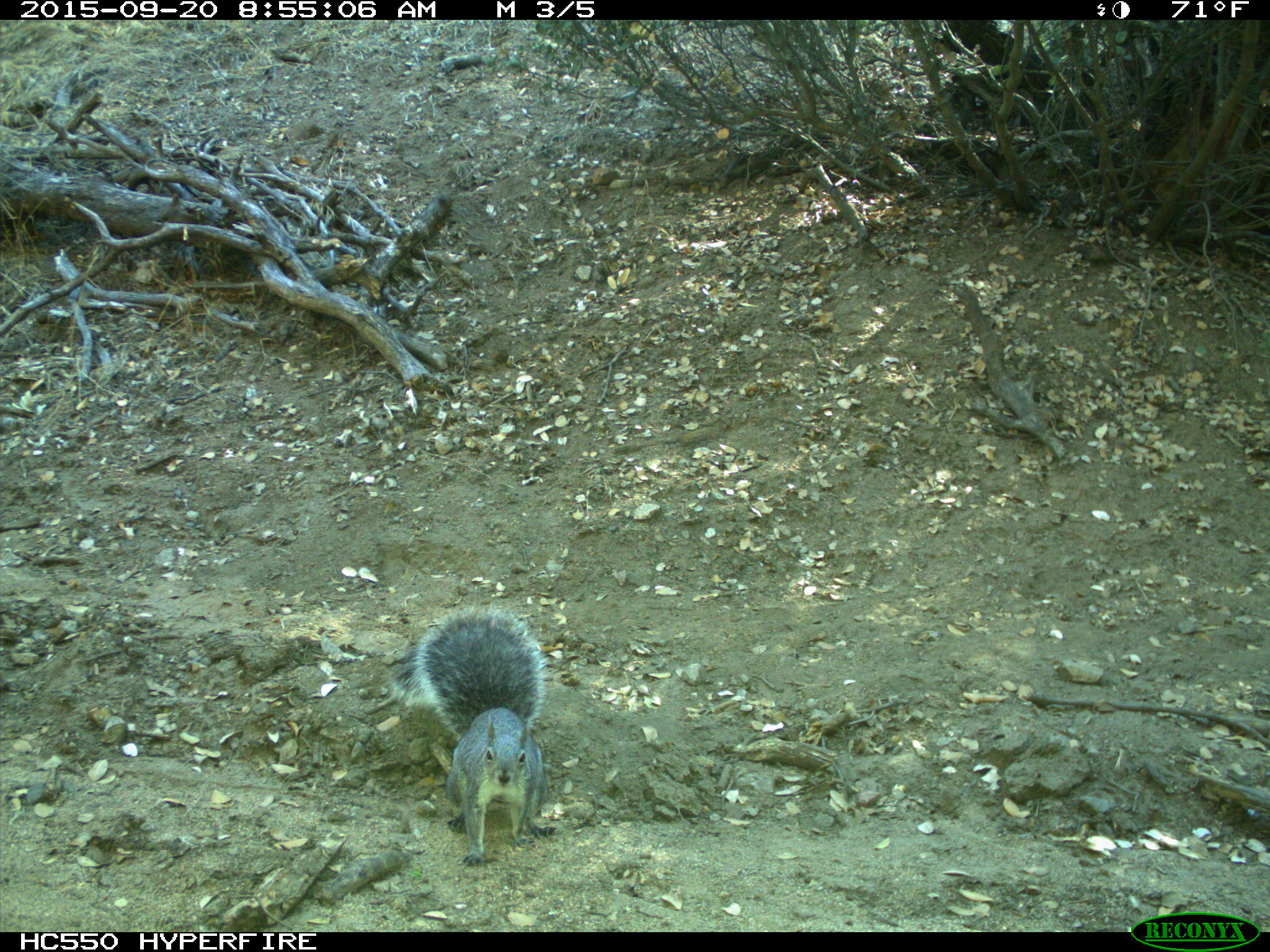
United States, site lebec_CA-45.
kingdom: Animalia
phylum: Chordata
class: Mammalia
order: Rodentia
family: Sciuridae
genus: Sciurus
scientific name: Sciurus carolinensis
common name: eastern gray squirrel